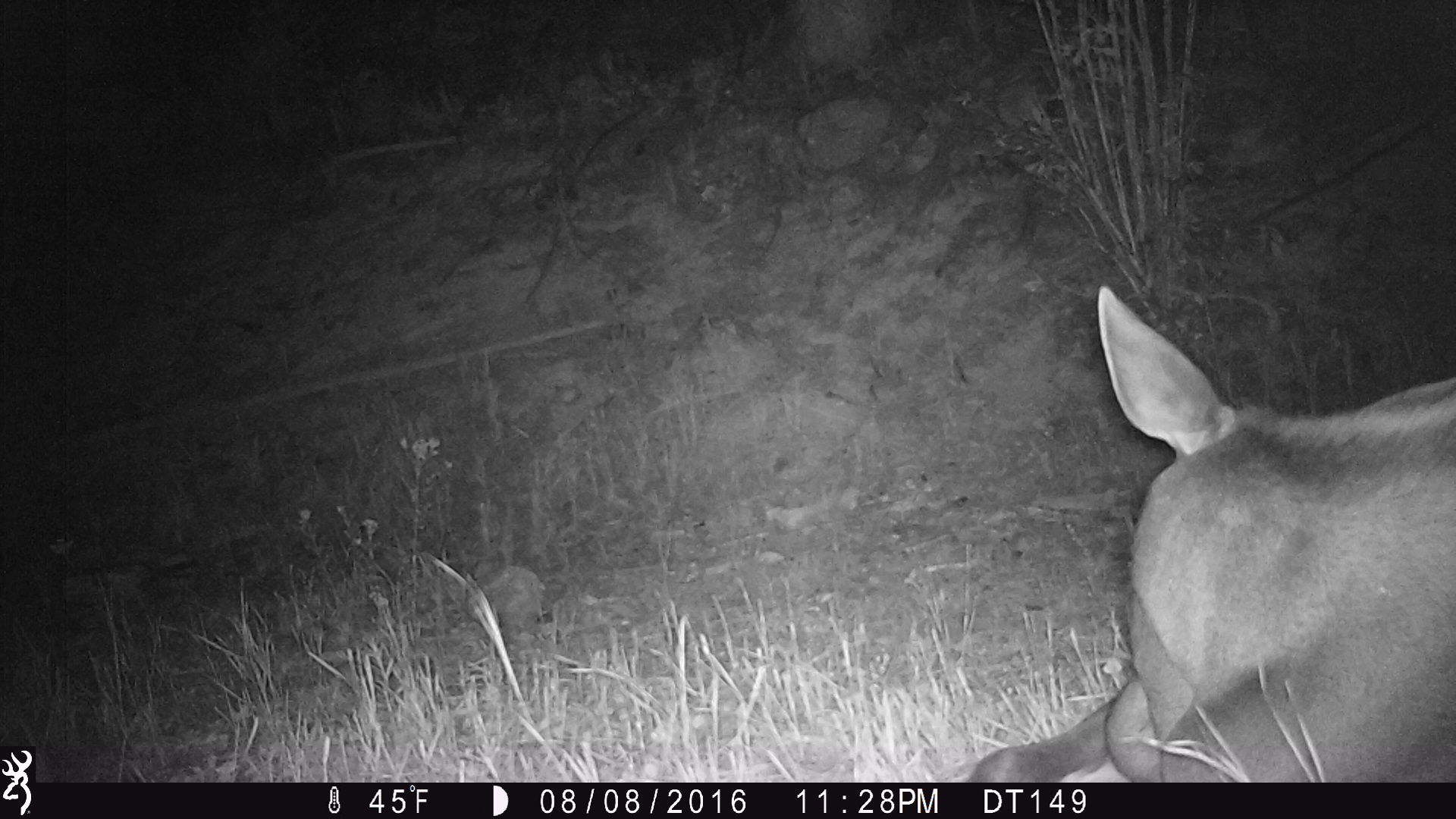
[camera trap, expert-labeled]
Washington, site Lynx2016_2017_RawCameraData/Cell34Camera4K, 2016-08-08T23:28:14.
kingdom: Animalia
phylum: Chordata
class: Mammalia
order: Artiodactyla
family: Cervidae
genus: Alces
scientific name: Alces alces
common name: moose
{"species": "Alces alces (moose)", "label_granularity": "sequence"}